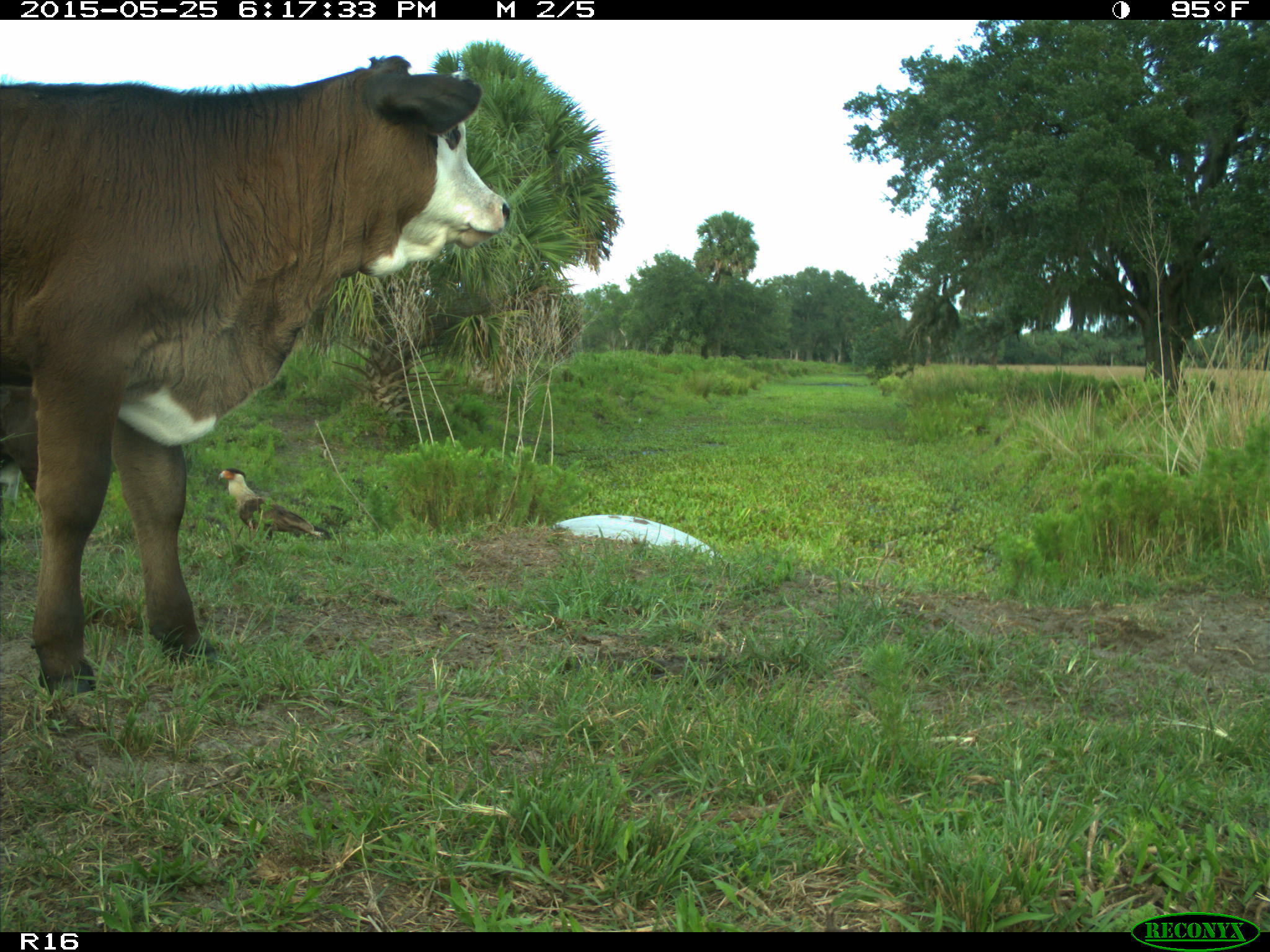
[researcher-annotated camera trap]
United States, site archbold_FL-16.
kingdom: Animalia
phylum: Chordata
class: Mammalia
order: Artiodactyla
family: Bovidae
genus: Bos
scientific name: Bos taurus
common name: domestic cow